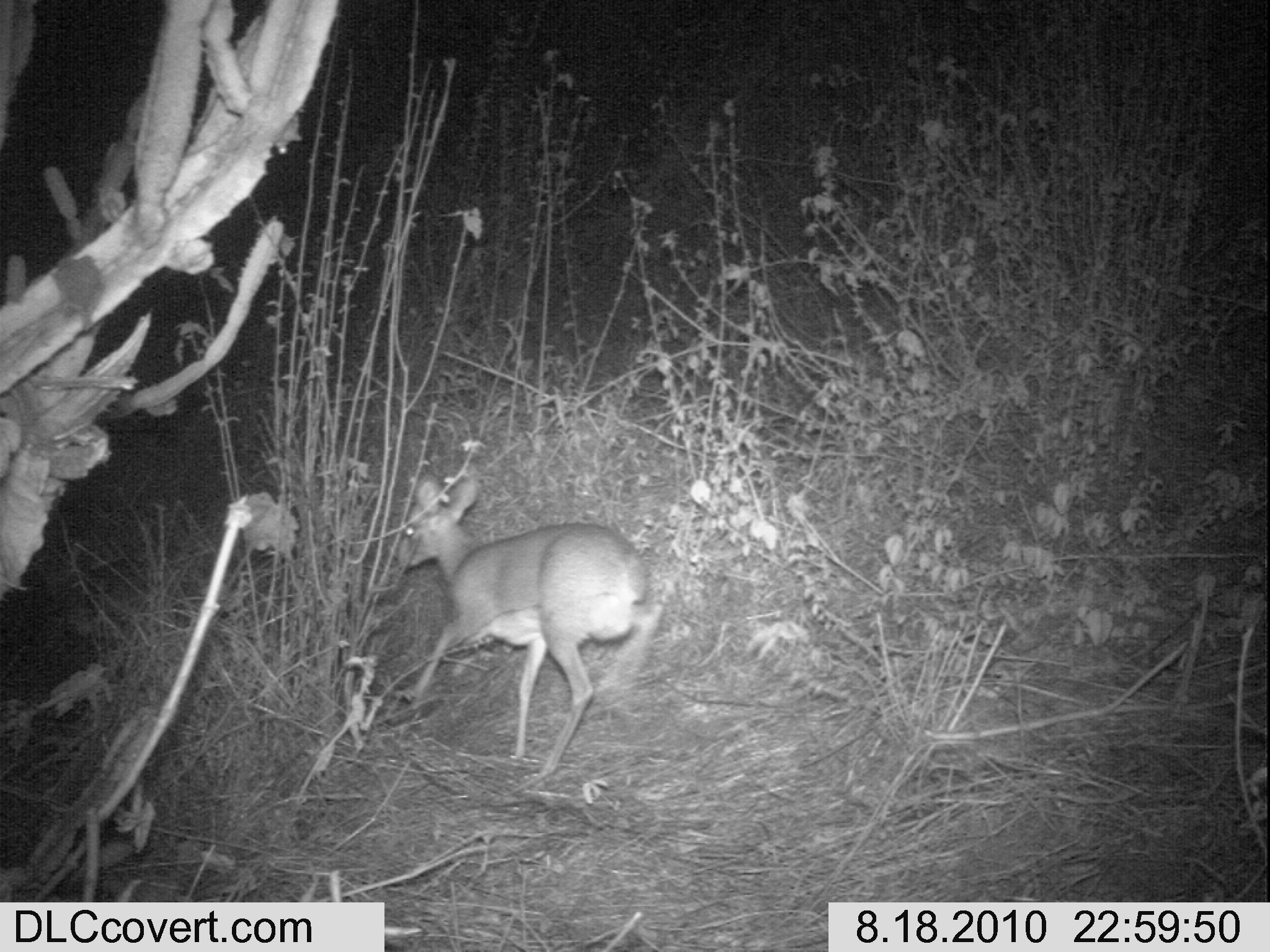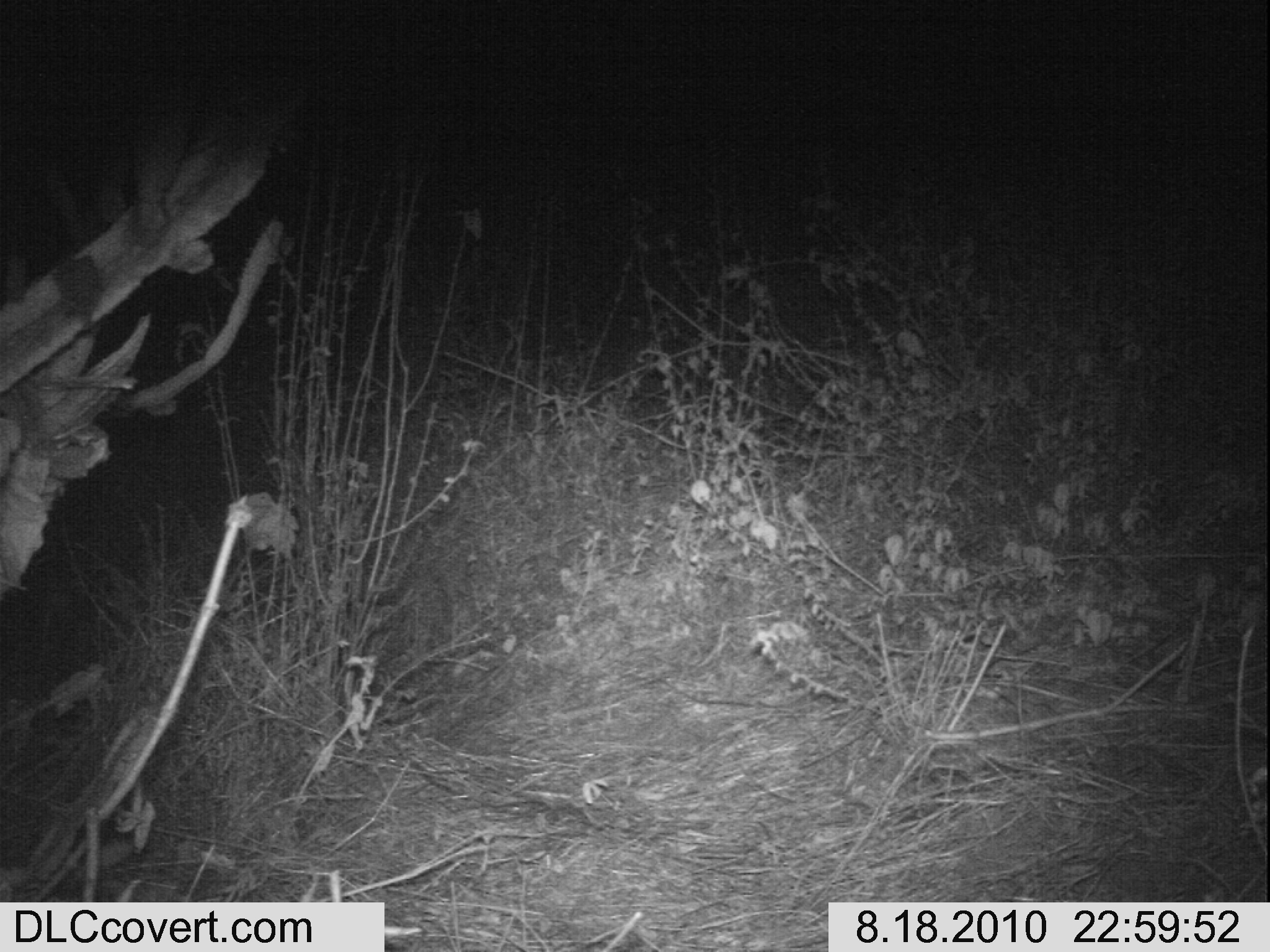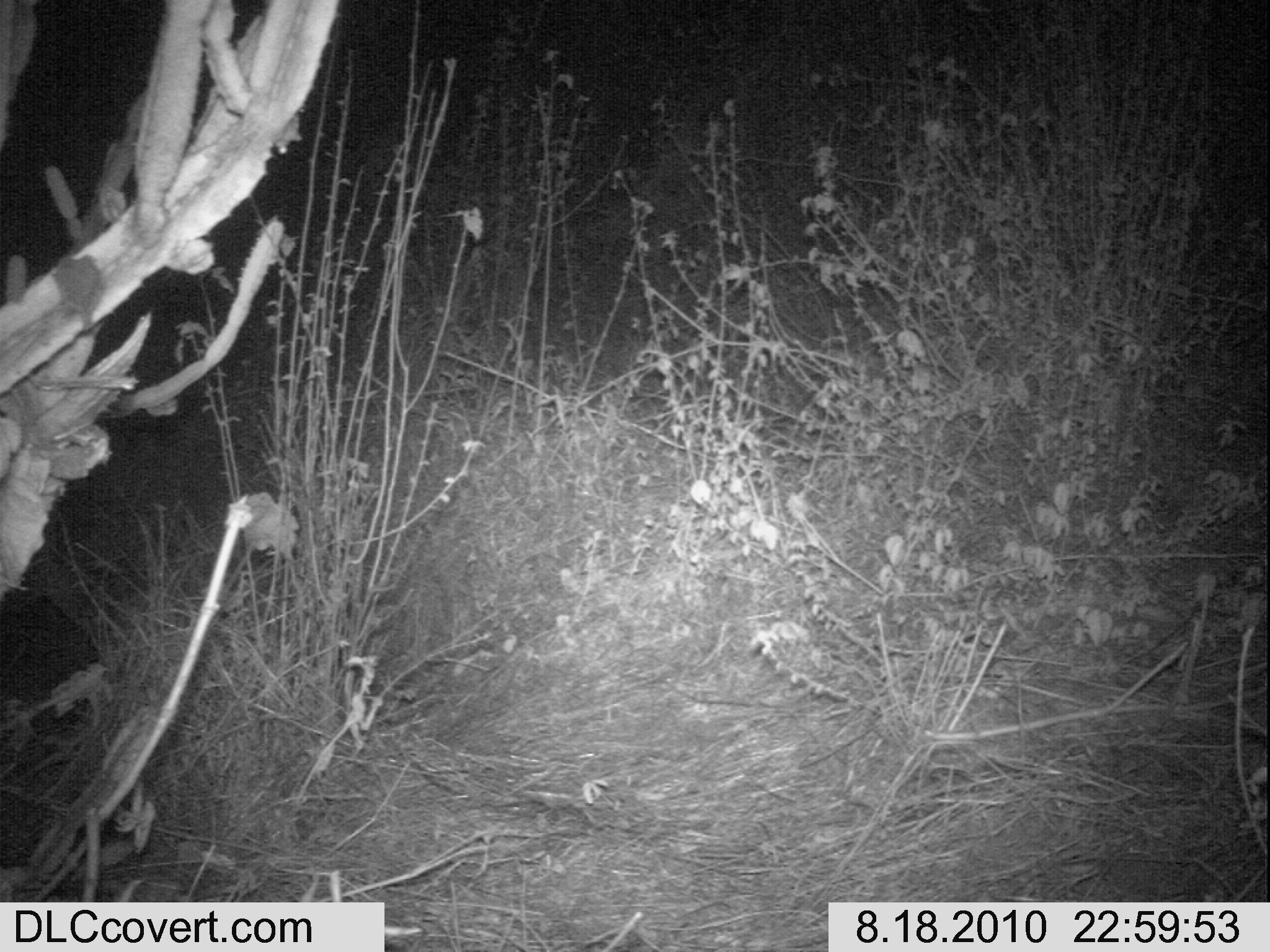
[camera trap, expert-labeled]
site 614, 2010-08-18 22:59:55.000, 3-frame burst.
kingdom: Animalia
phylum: Chordata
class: Mammalia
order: Artiodactyla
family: Bovidae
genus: Madoqua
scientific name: Madoqua guentheri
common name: günther's dik-dik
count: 1